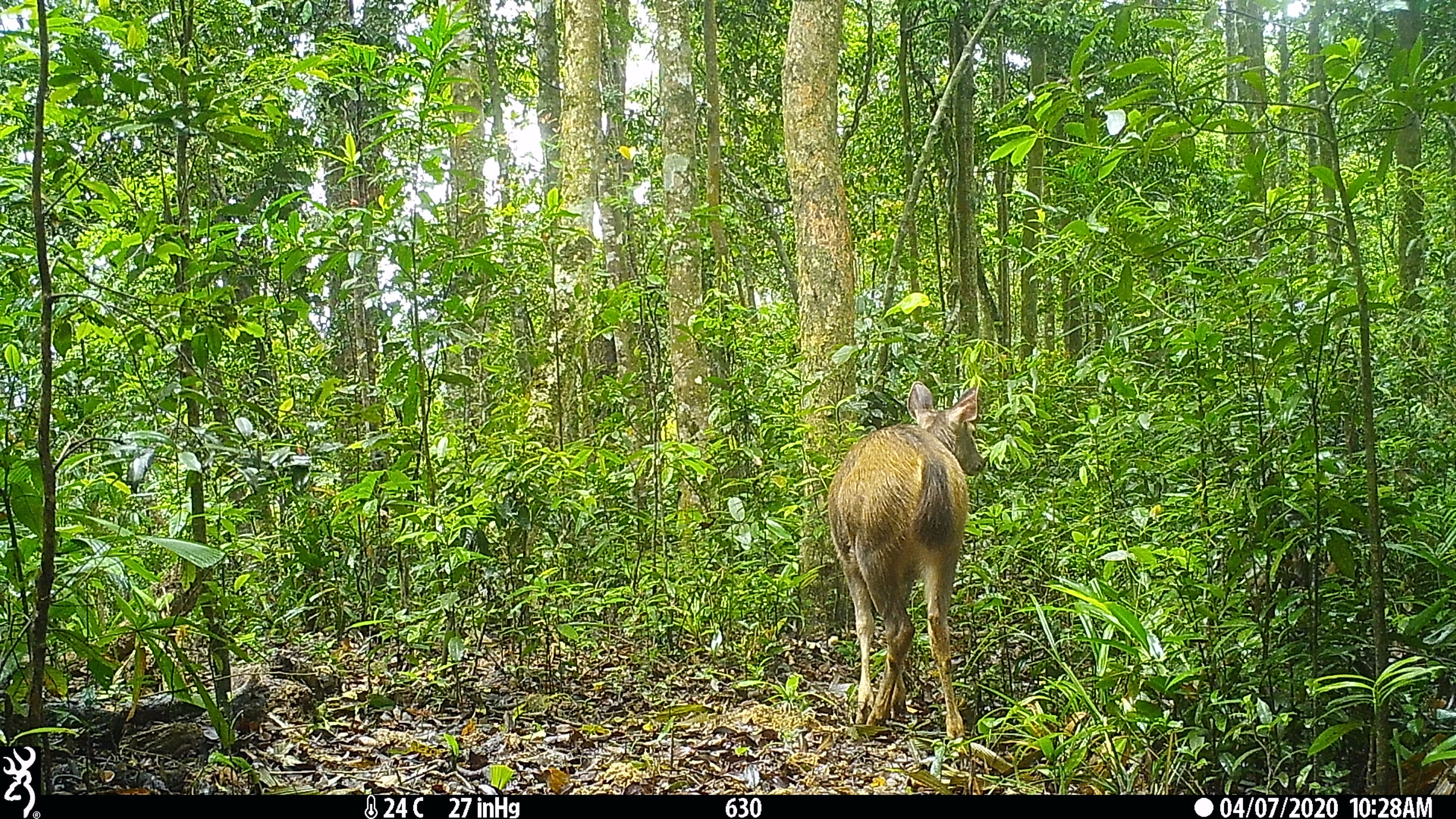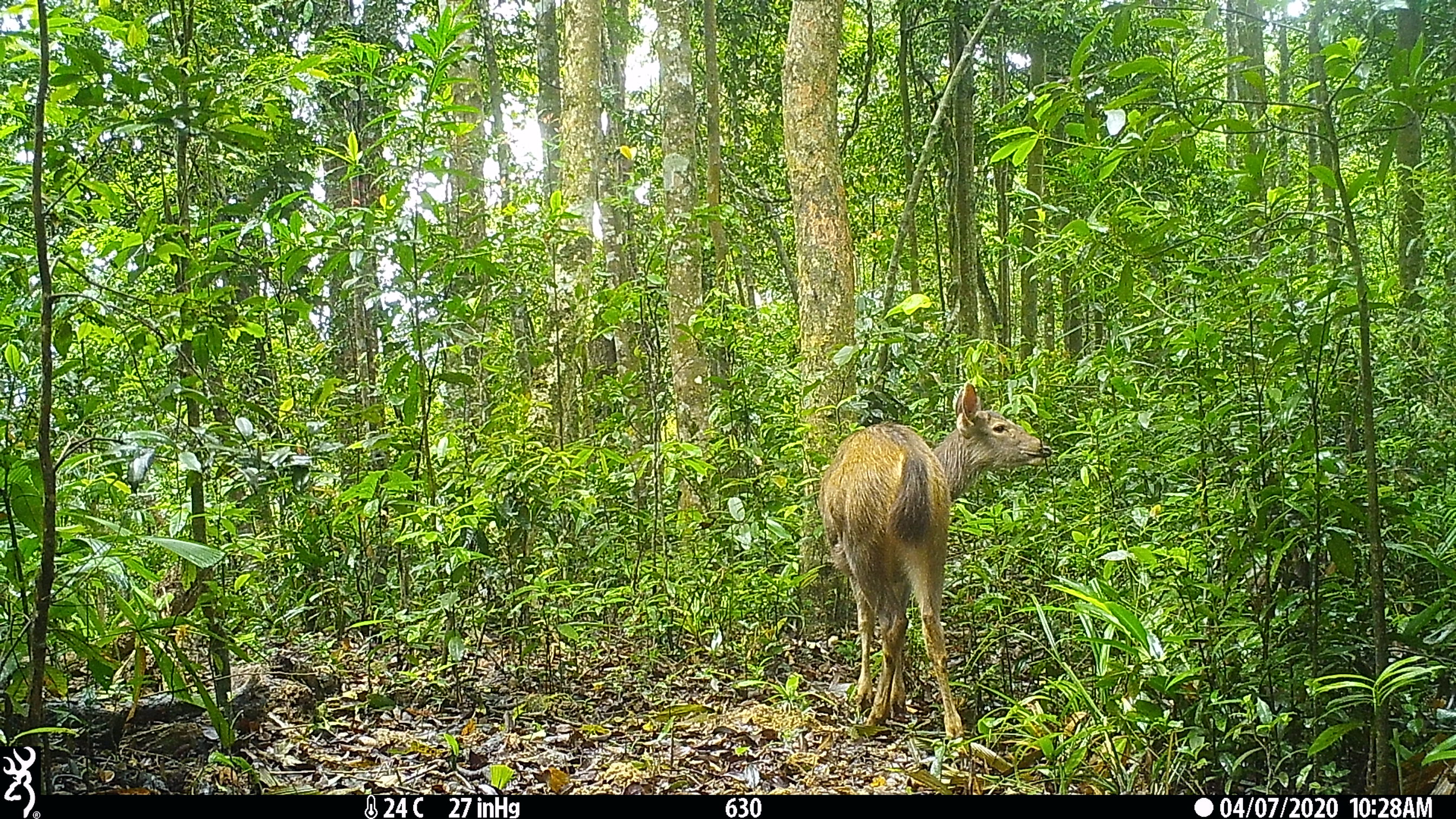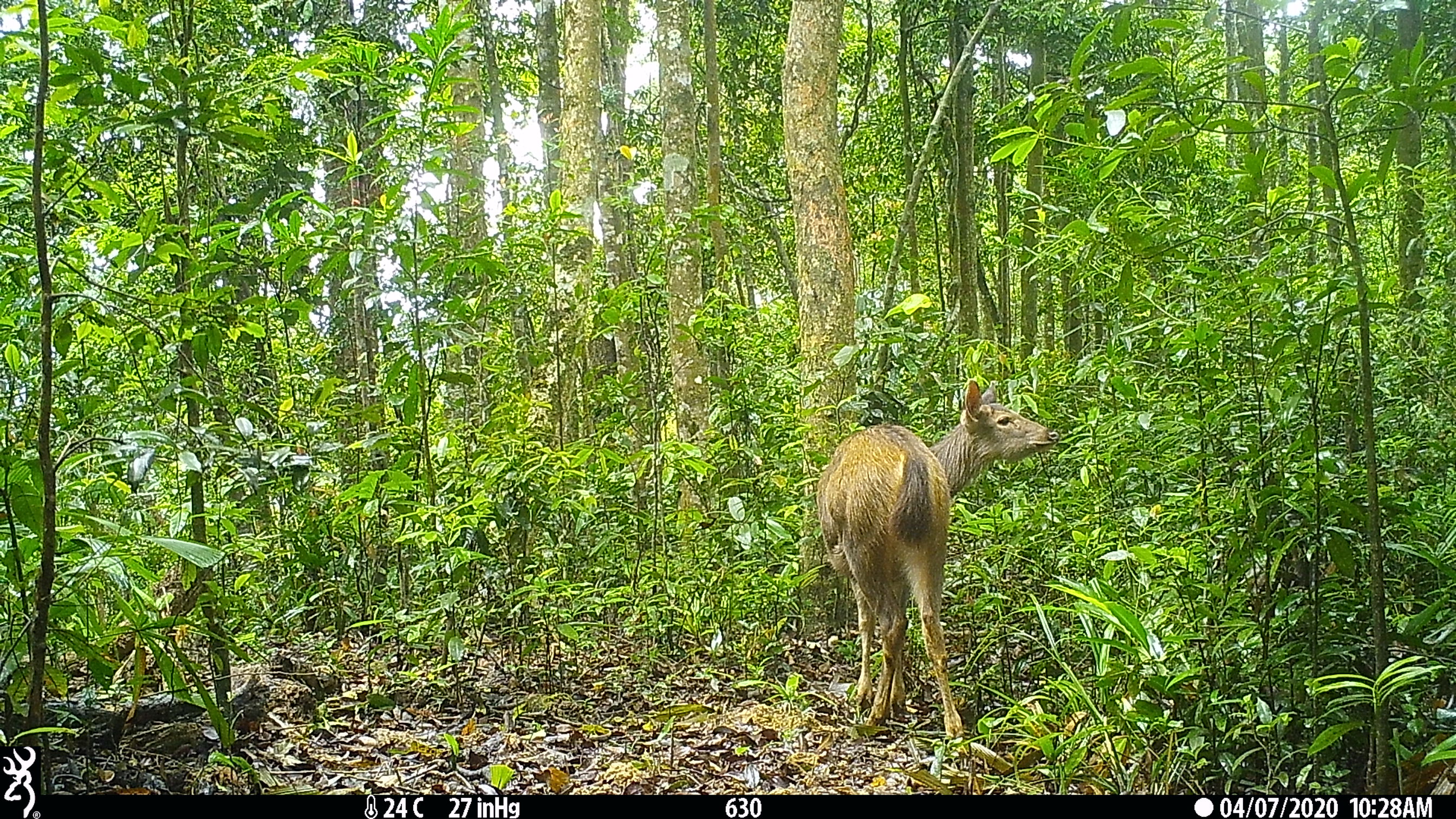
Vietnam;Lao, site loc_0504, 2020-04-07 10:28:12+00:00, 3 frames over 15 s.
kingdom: Animalia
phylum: Chordata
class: Mammalia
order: Artiodactyla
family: Cervidae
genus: Rusa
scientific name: Rusa unicolor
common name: sambar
Sambar (Rusa unicolor). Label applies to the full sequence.